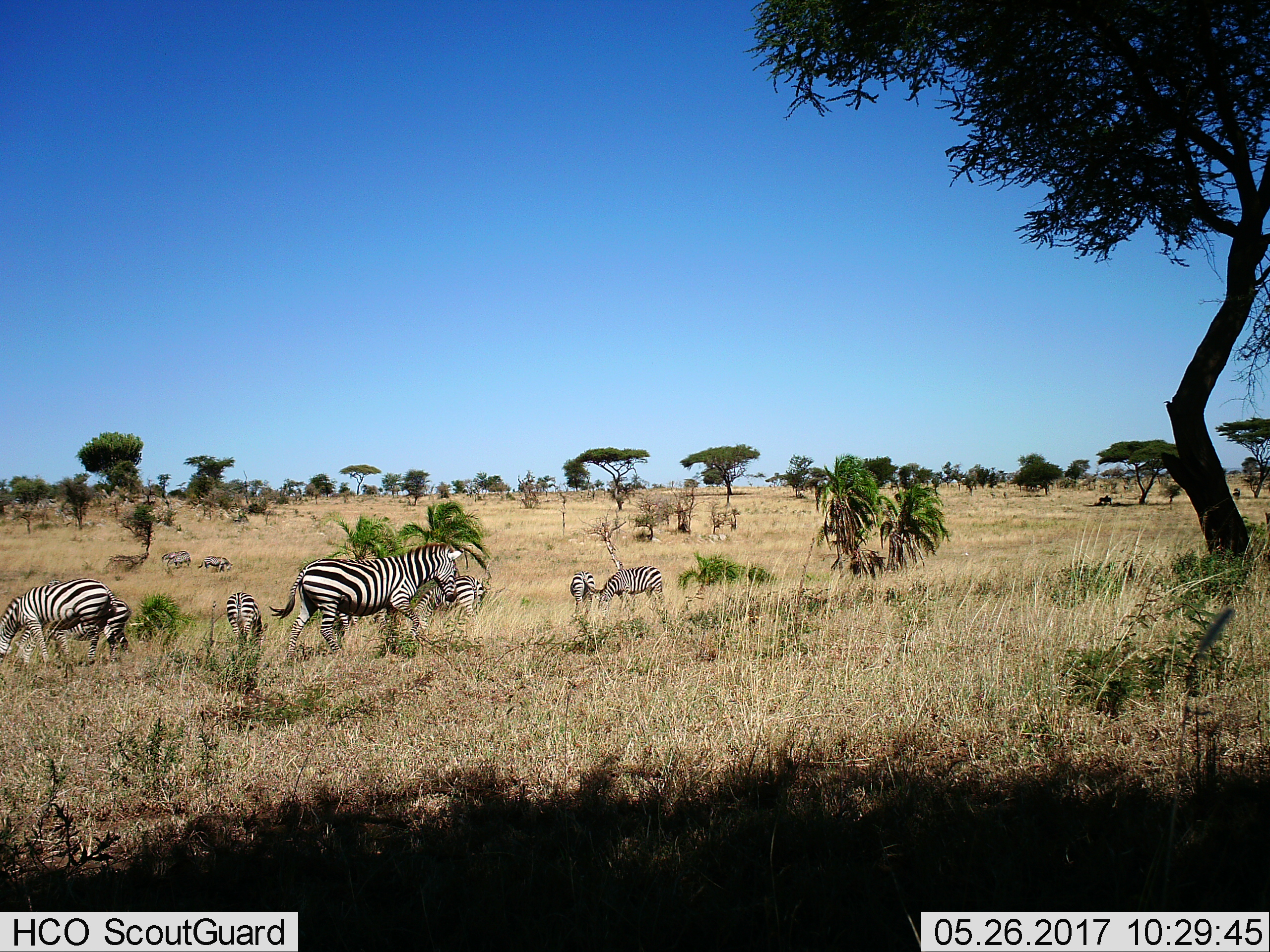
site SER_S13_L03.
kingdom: Animalia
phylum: Chordata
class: Mammalia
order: Perissodactyla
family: Equidae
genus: Equus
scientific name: Equus quagga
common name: plains zebra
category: zebraplains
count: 11-50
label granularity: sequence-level